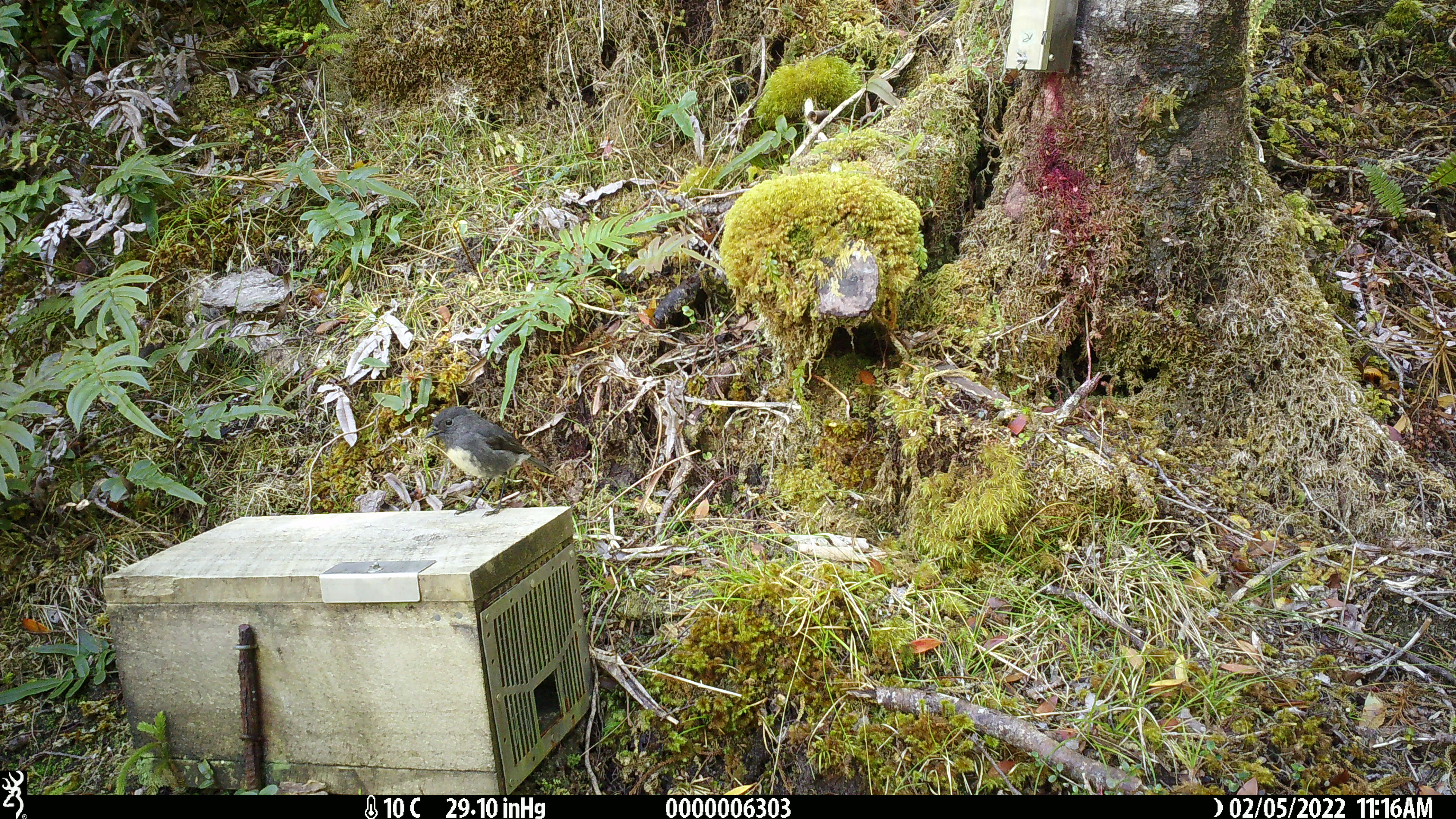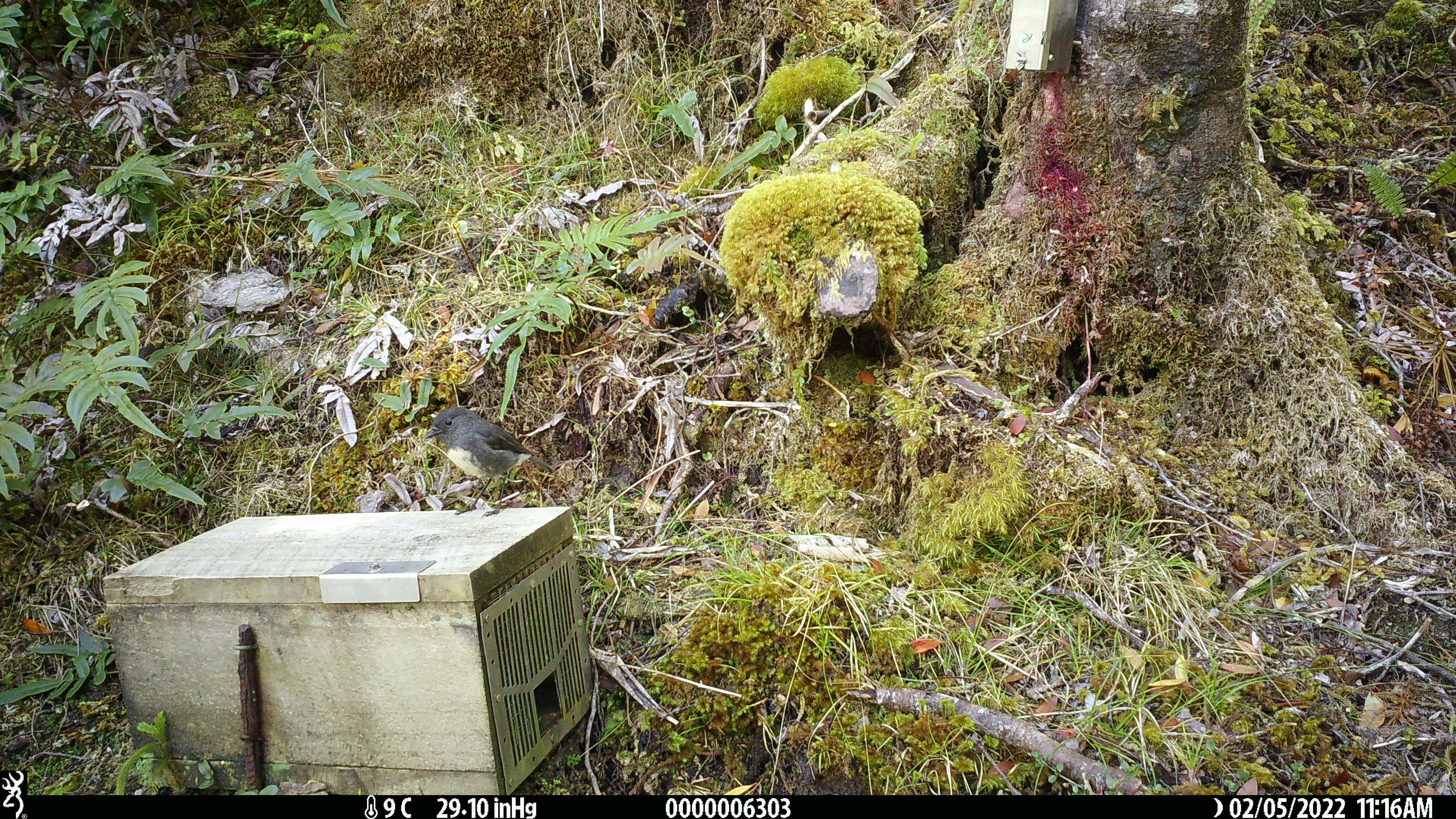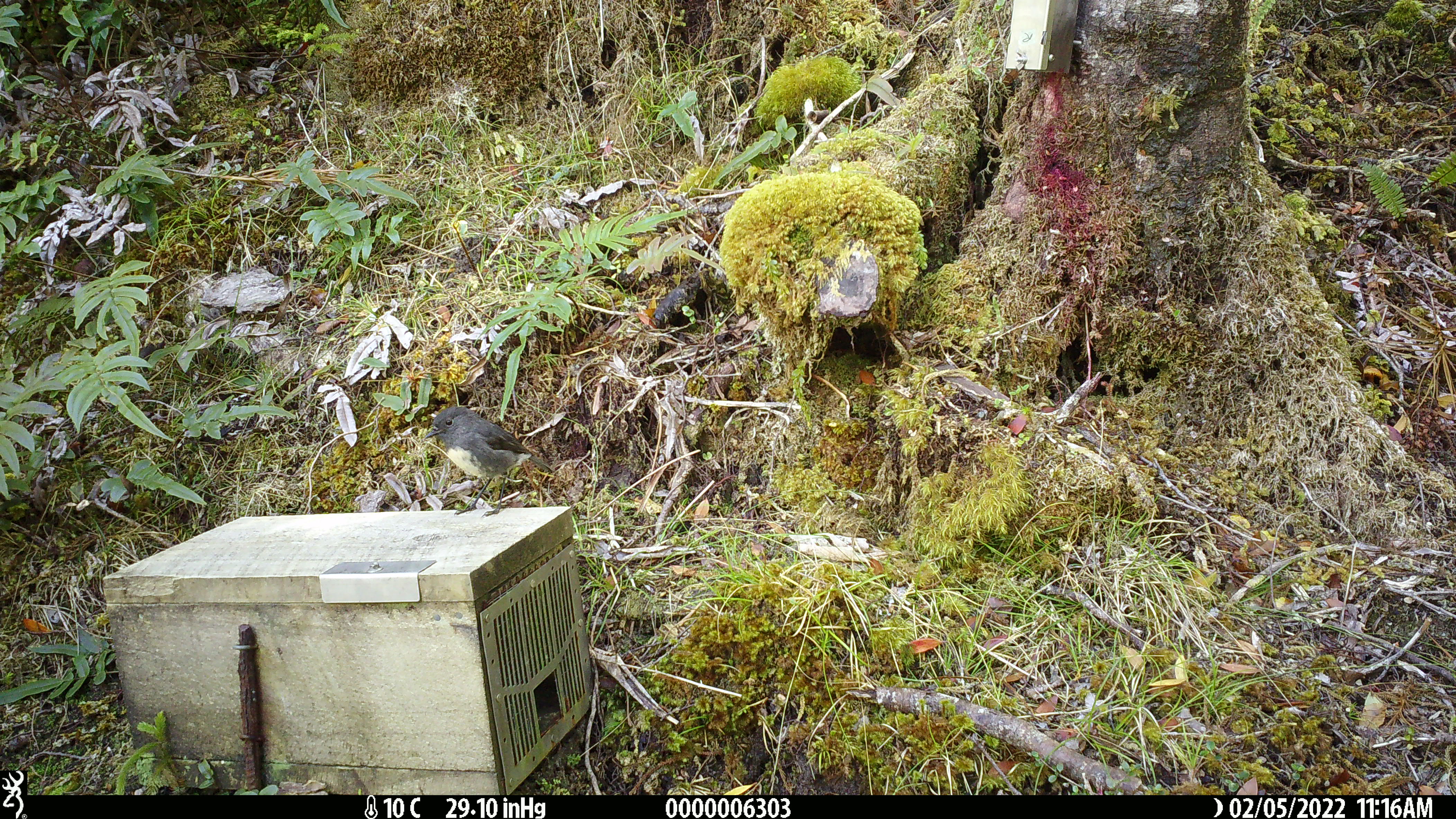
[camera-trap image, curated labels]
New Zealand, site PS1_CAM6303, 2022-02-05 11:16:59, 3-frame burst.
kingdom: Animalia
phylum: Chordata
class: Aves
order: Passeriformes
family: Petroicidae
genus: Petroica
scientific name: Petroica australis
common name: new zealand robin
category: robin